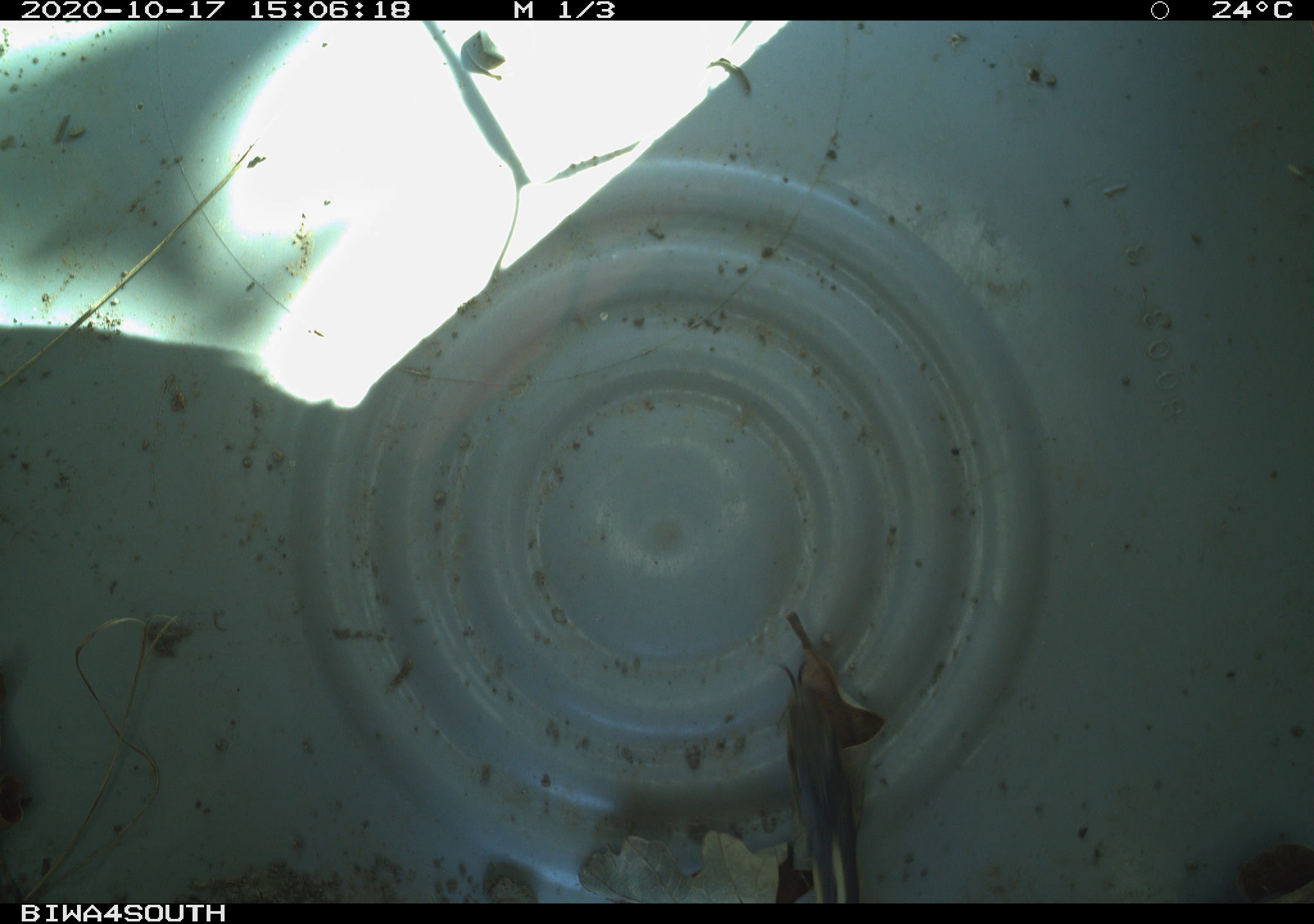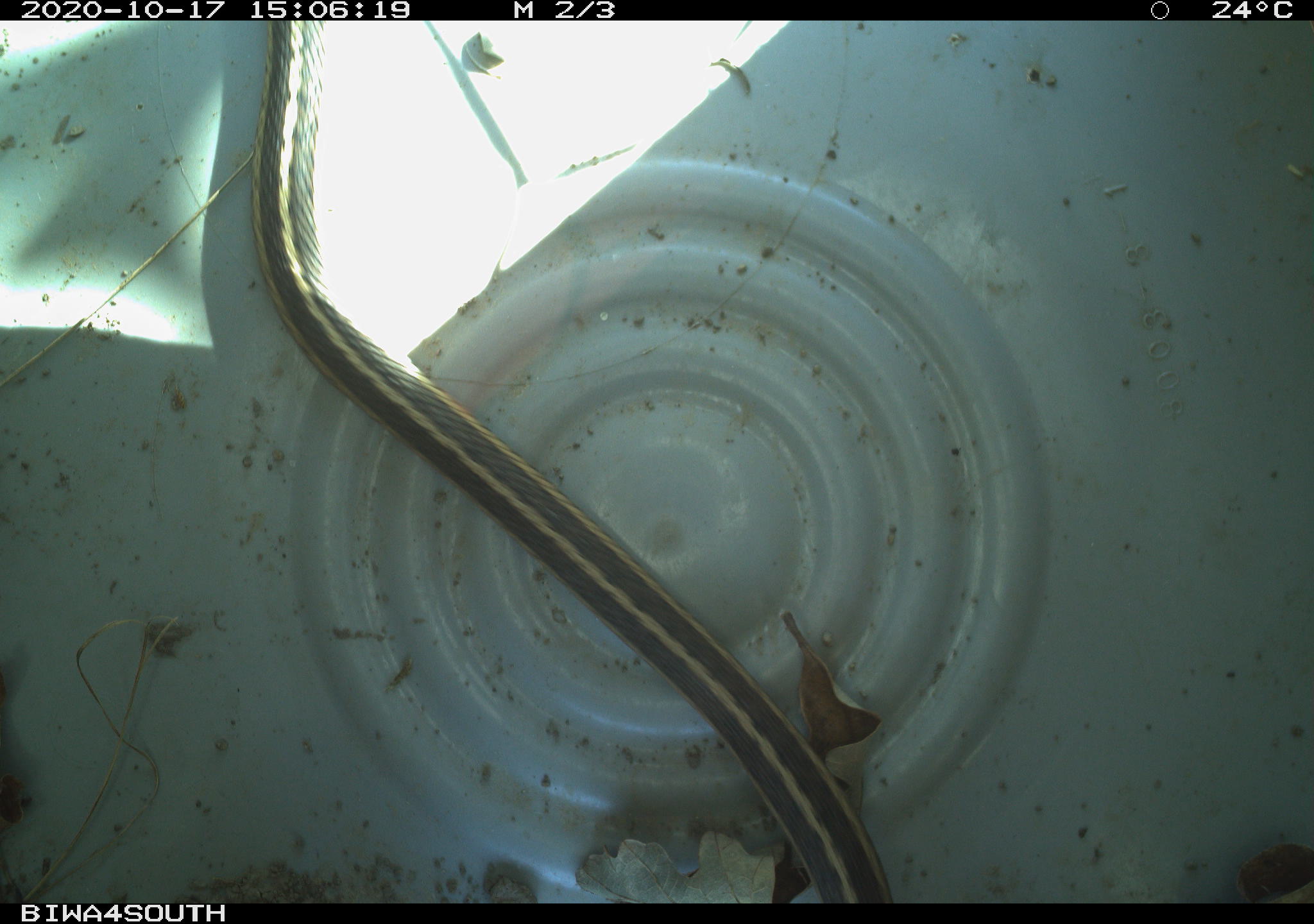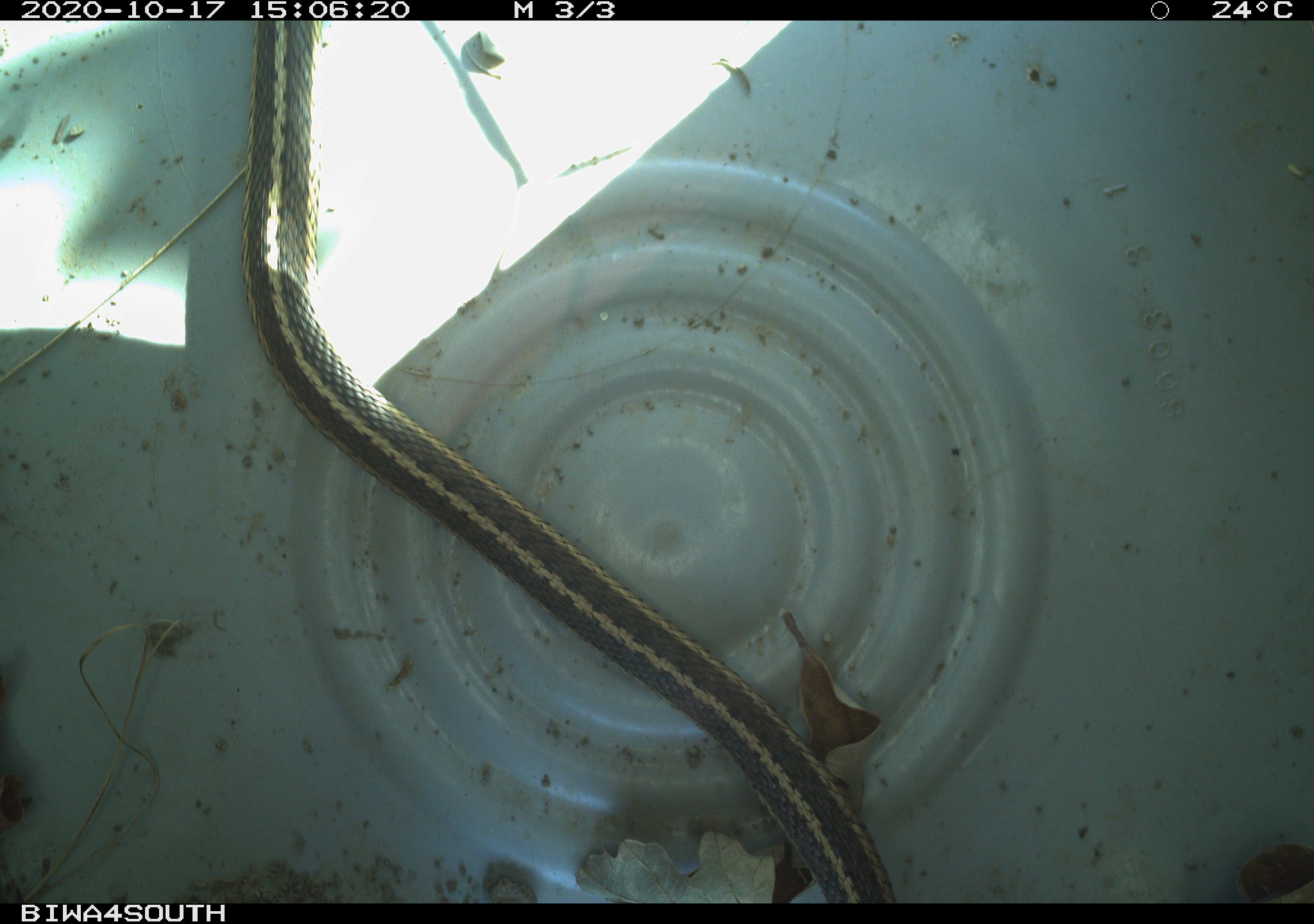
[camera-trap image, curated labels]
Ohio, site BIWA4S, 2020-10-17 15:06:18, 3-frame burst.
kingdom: Animalia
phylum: Chordata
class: Reptilia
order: Squamata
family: Colubridae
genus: Thamnophis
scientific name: Thamnophis sirtalis sirtalis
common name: eastern gartersnake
Eastern gartersnake (Thamnophis sirtalis sirtalis).